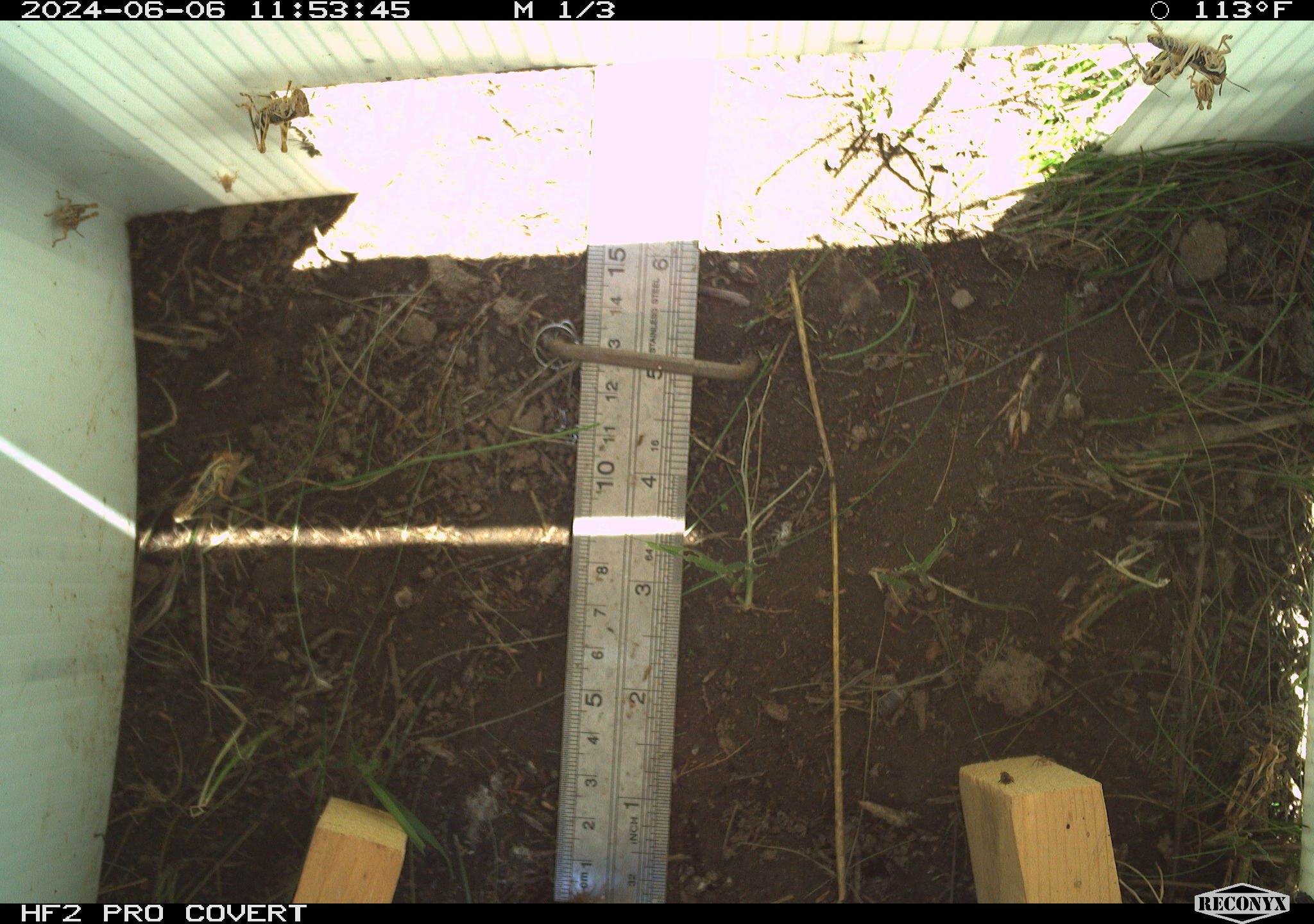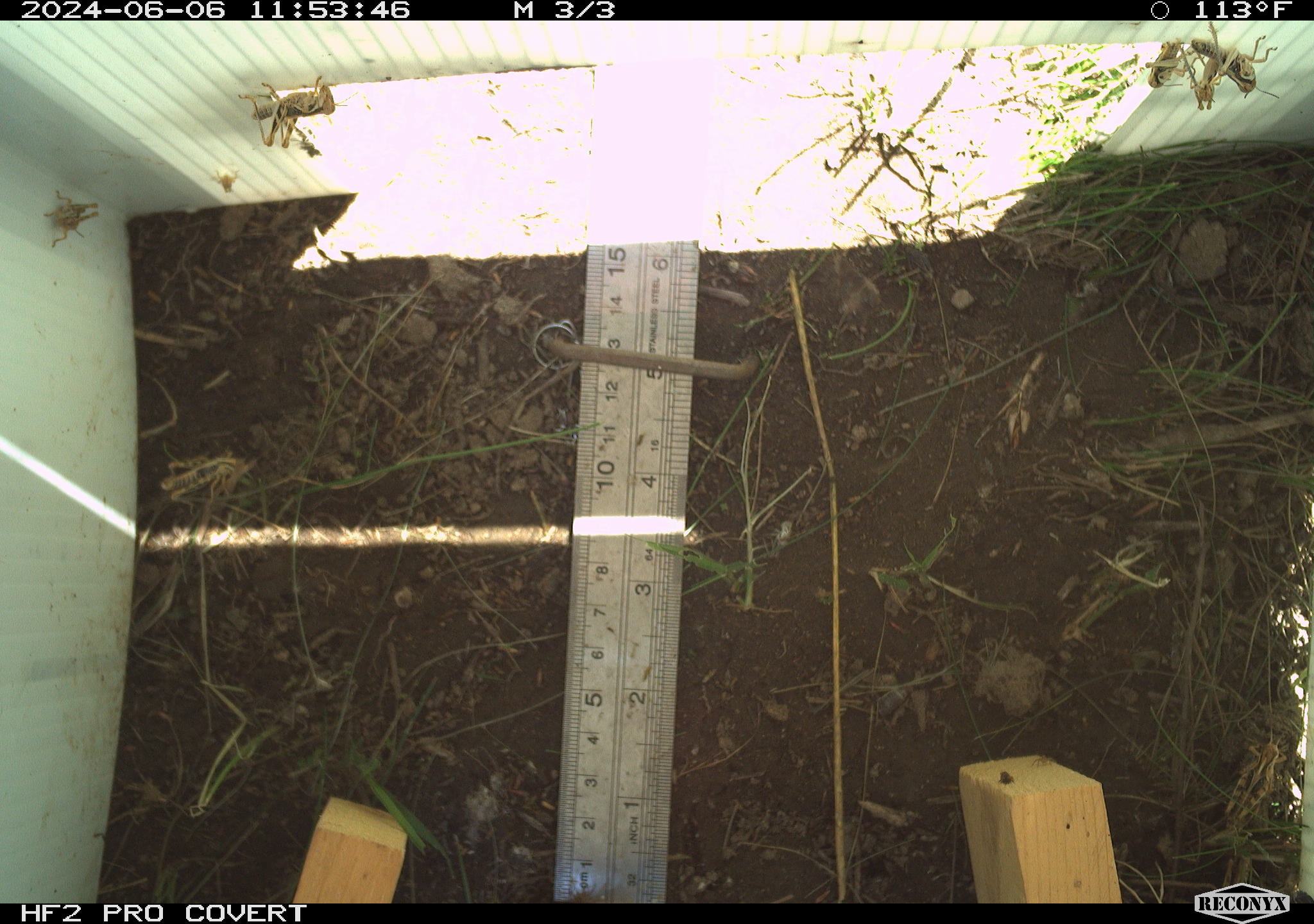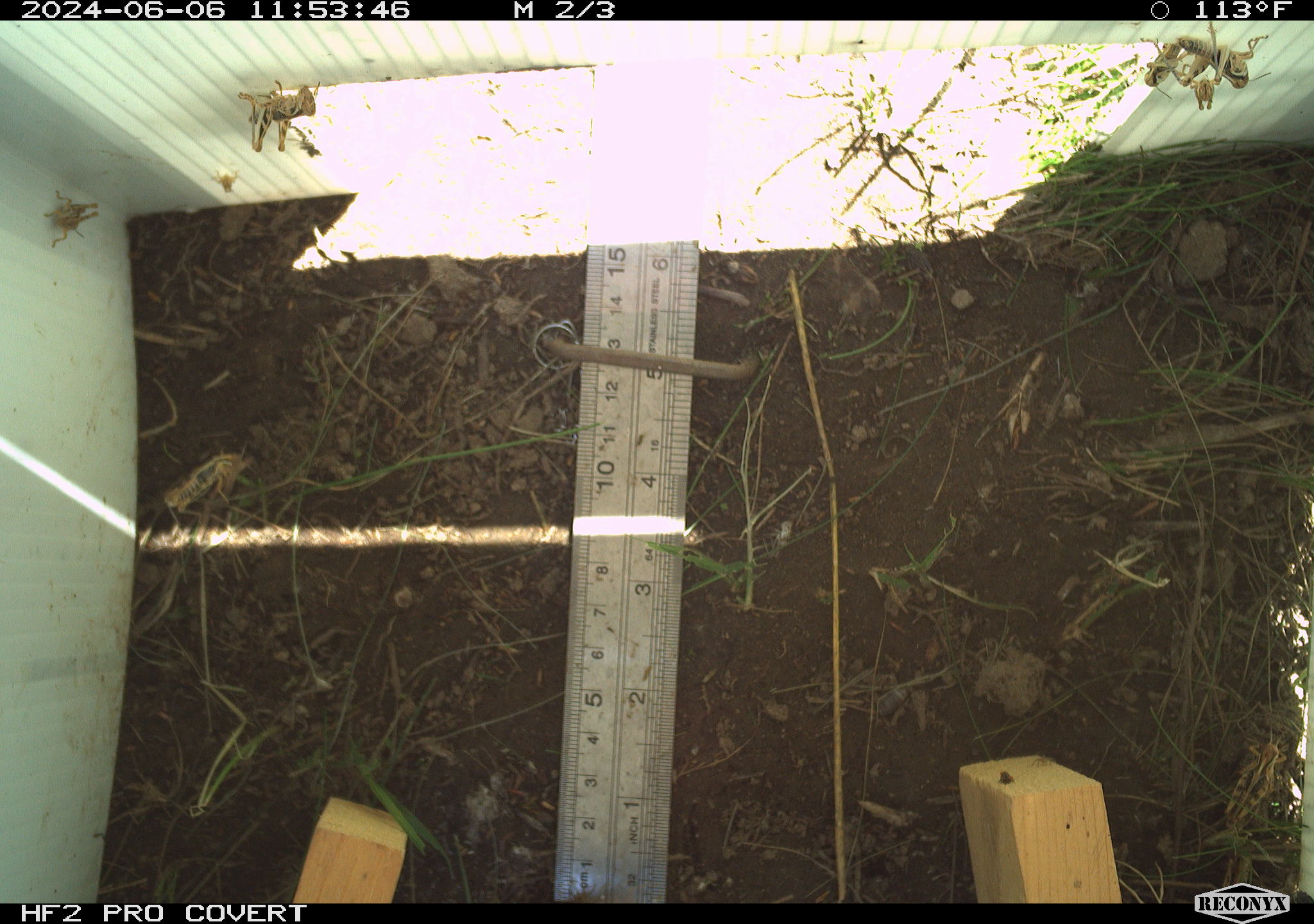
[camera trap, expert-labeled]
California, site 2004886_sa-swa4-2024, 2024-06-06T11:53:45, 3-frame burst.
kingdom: Animalia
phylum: Arthropoda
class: Insecta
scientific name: Insecta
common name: insect